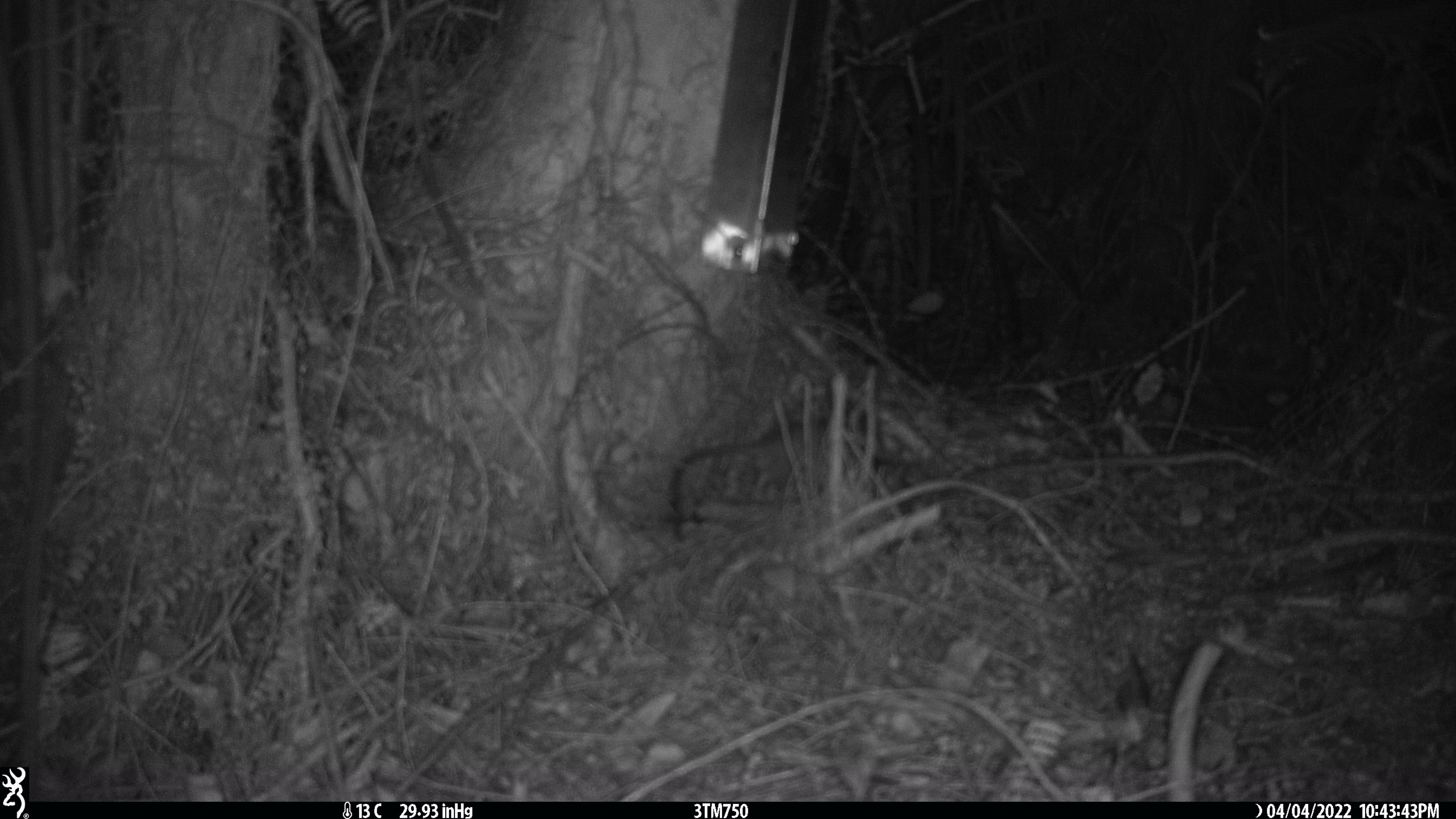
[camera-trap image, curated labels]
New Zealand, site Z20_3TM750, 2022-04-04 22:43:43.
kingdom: Animalia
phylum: Chordata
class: Mammalia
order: Rodentia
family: Muridae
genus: Rattus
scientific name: Rattus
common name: rat